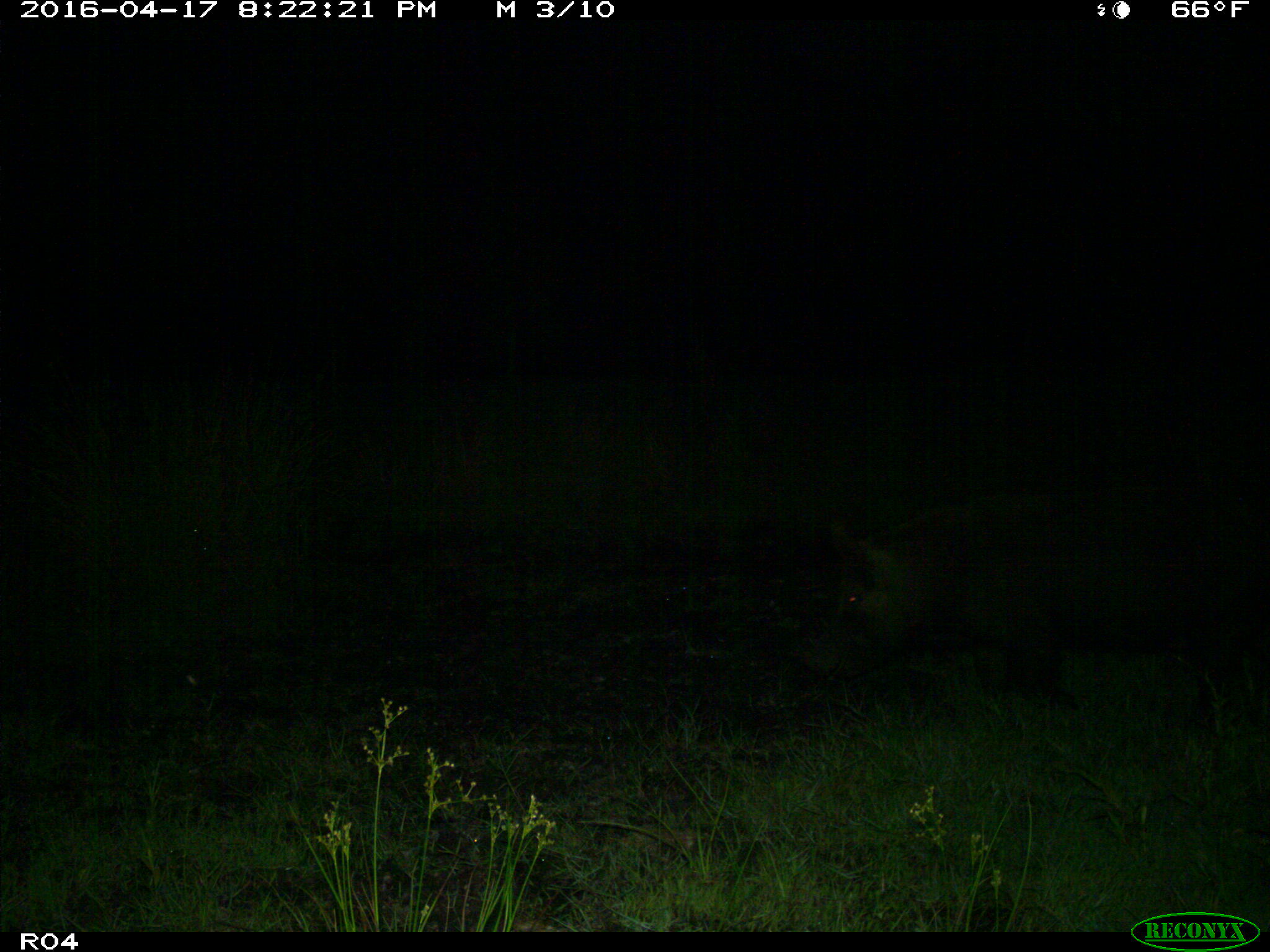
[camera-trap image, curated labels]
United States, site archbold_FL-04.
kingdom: Animalia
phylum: Chordata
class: Mammalia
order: Artiodactyla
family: Suidae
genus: Sus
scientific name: Sus scrofa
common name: wild boar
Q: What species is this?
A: Sus scrofa (wild boar).